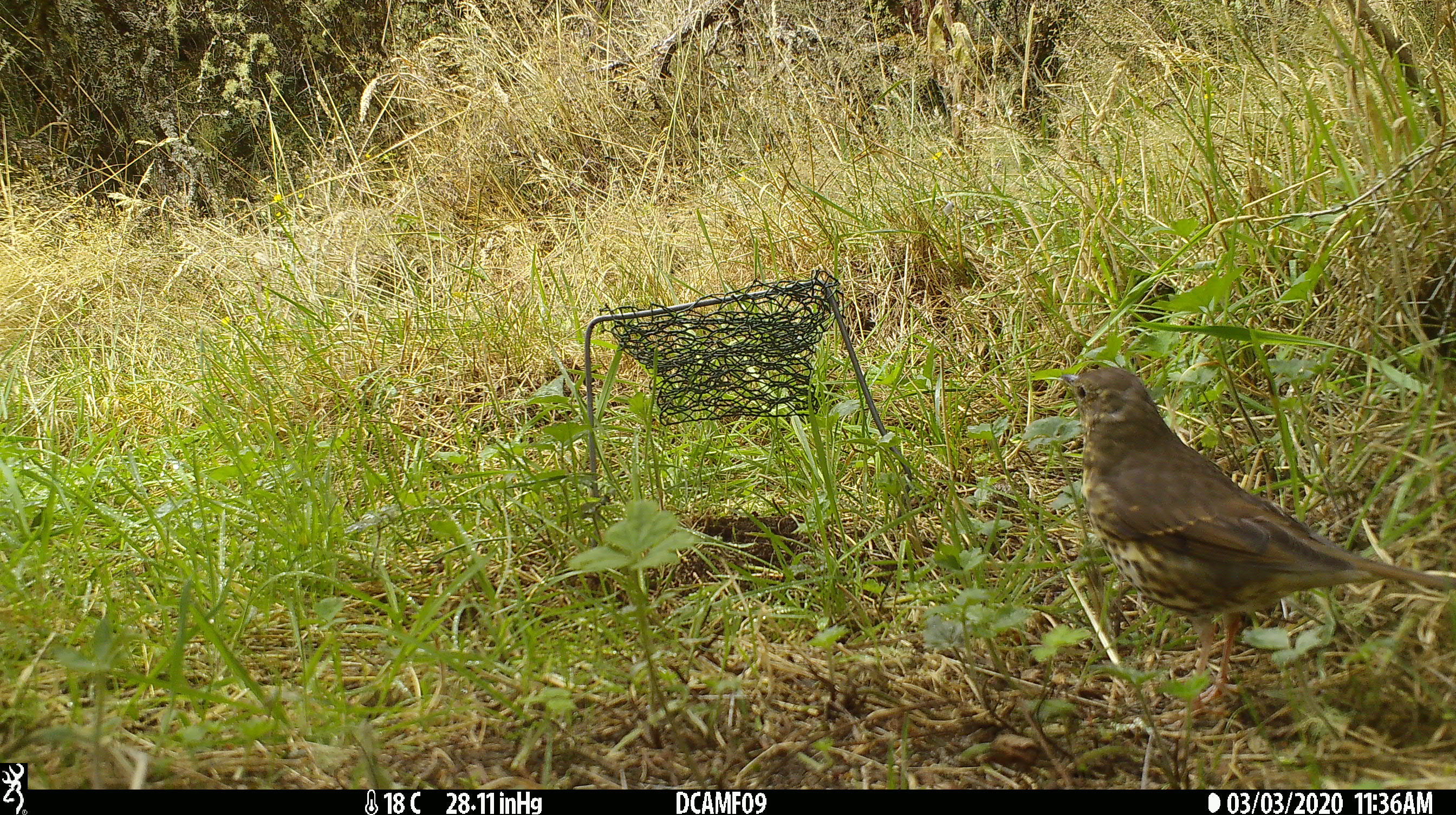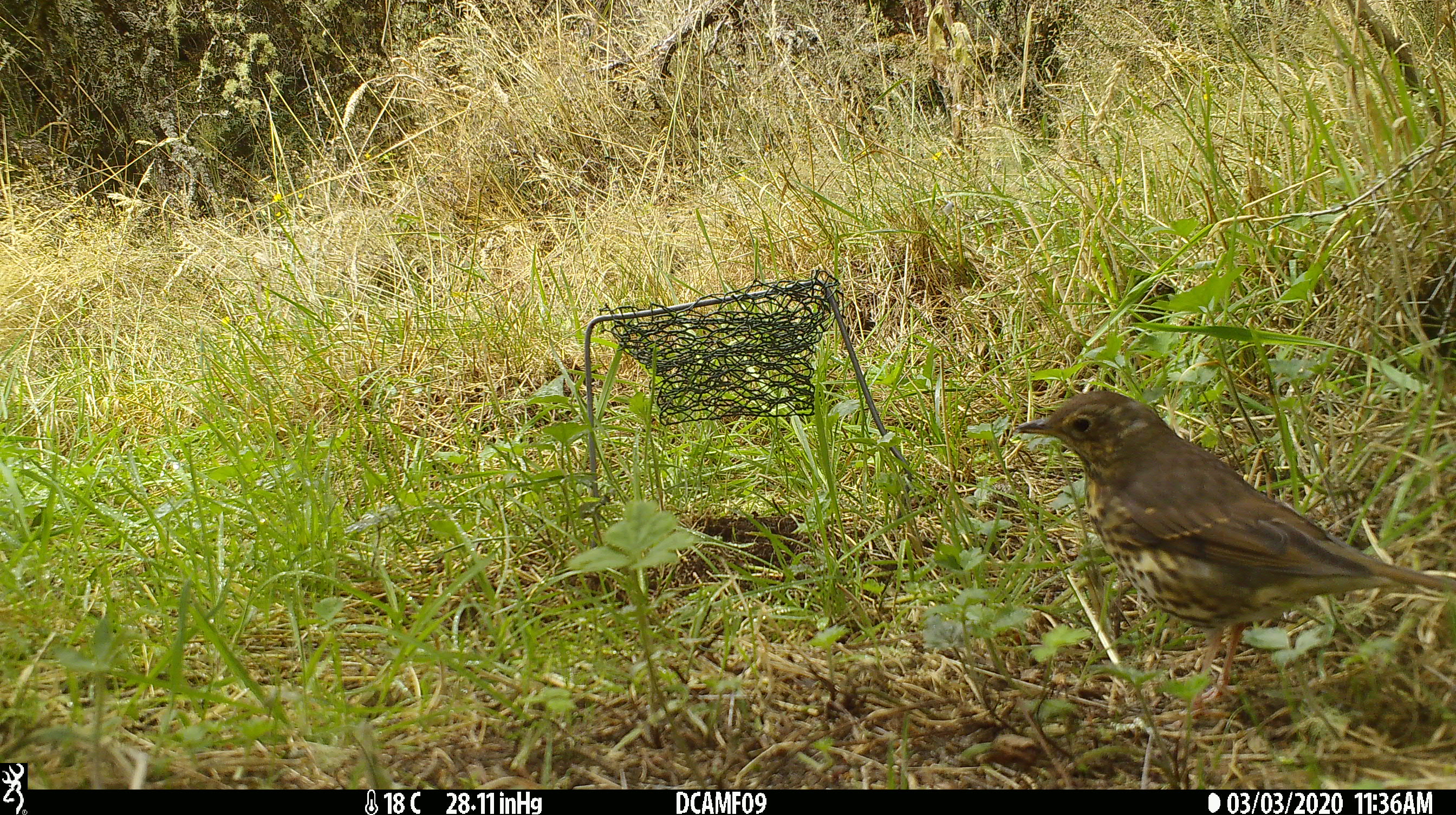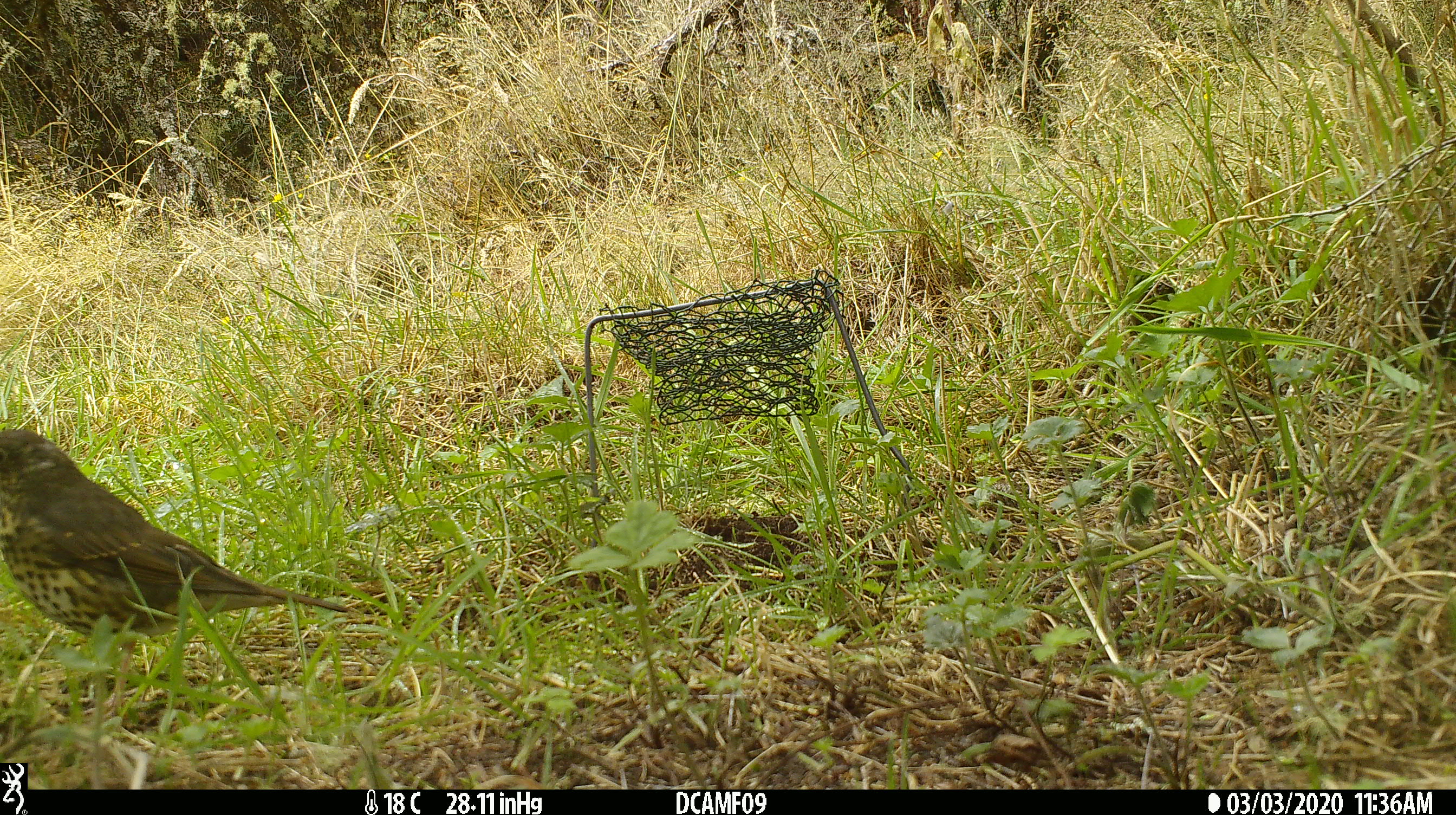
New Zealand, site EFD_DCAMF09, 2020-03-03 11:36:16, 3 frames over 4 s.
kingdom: Animalia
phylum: Chordata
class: Aves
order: Passeriformes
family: Turdidae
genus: Turdus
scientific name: Turdus philomelos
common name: song thrush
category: thrush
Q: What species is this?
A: Thrush (song thrush) (Turdus philomelos).